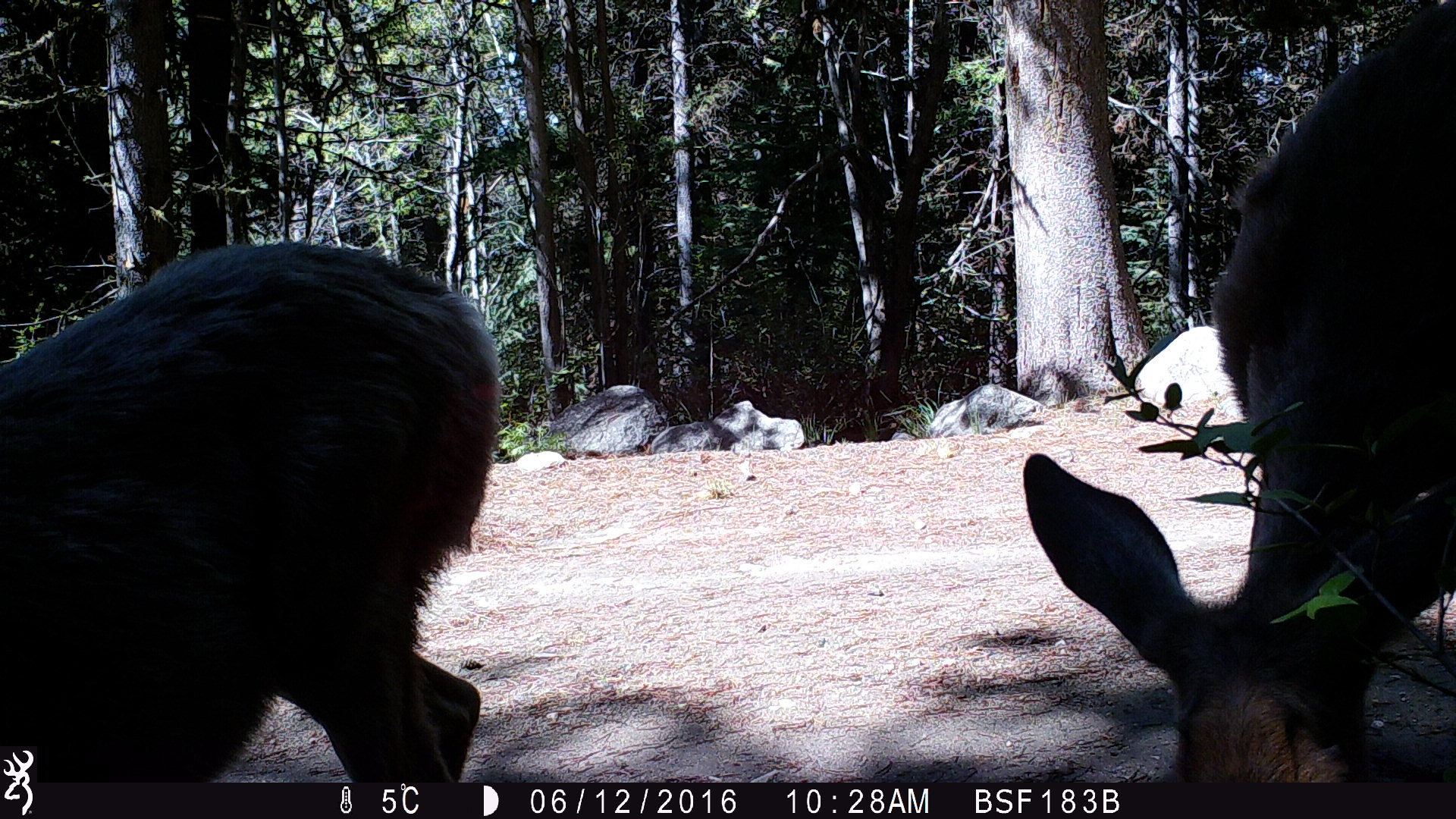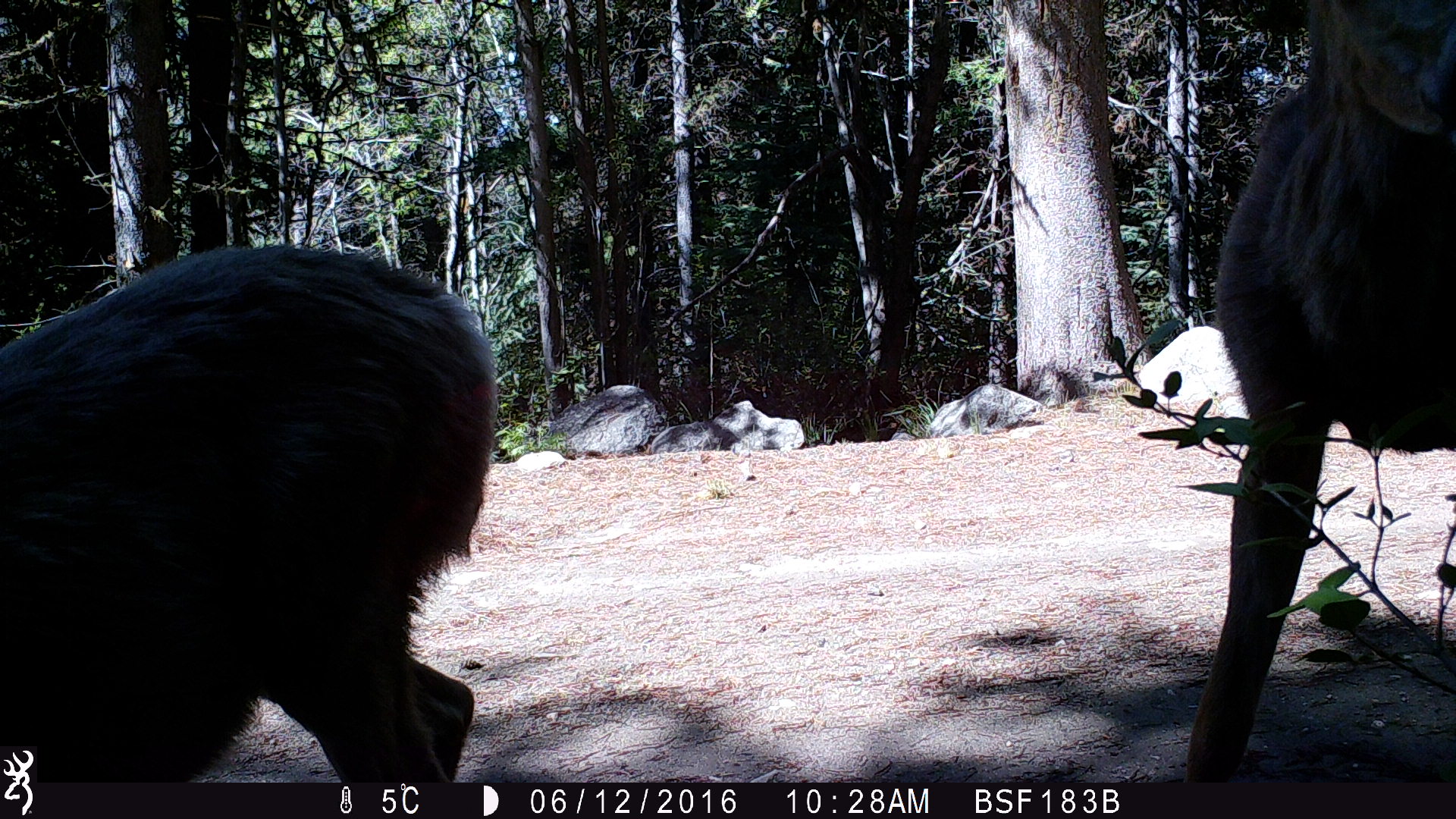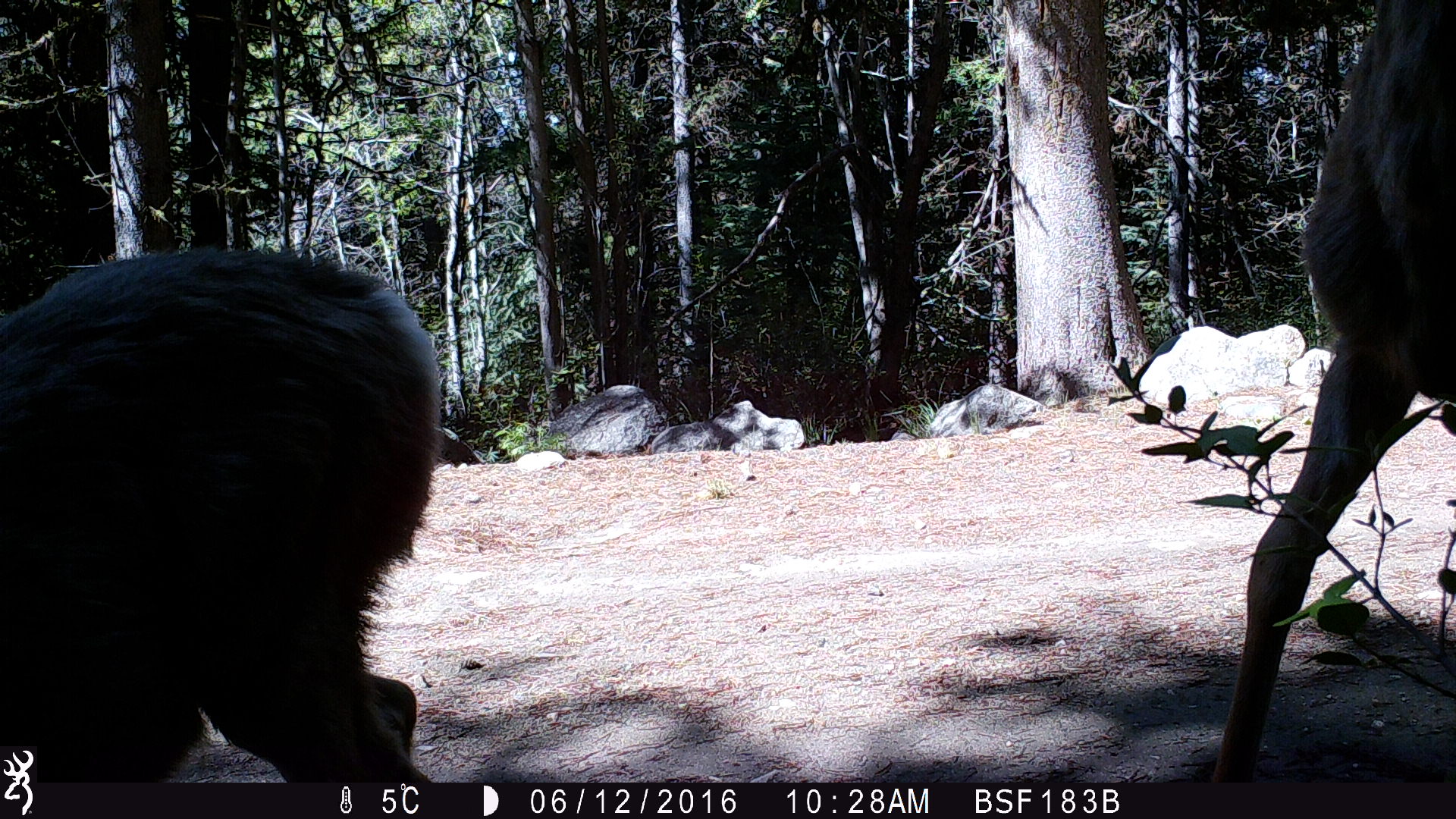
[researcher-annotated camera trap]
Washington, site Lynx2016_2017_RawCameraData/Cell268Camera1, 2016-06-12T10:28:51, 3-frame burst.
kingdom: Animalia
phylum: Chordata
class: Mammalia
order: Artiodactyla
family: Cervidae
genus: Odocoileus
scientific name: Odocoileus hemionus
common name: mule deer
Odocoileus hemionus (mule deer). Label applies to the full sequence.